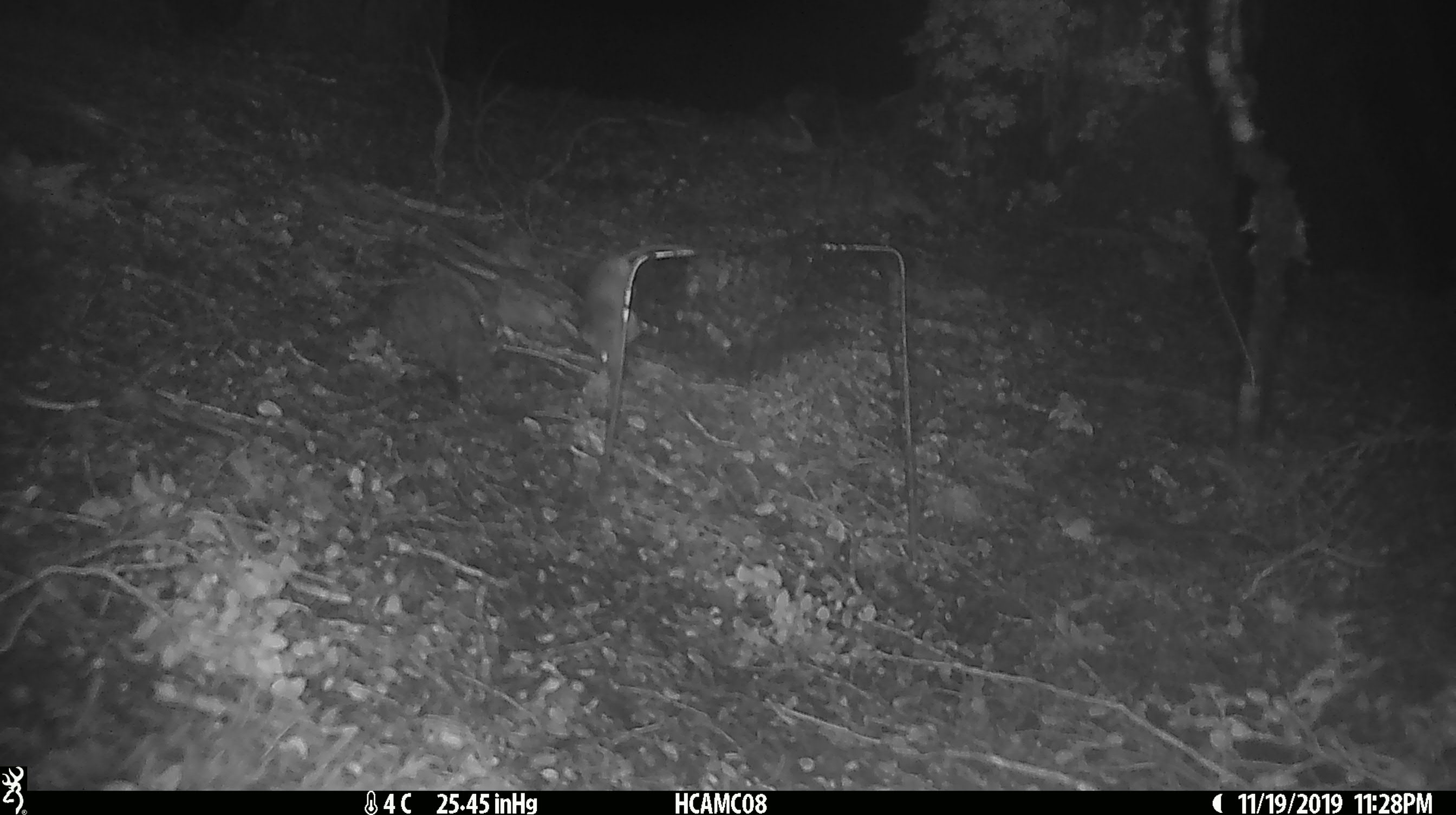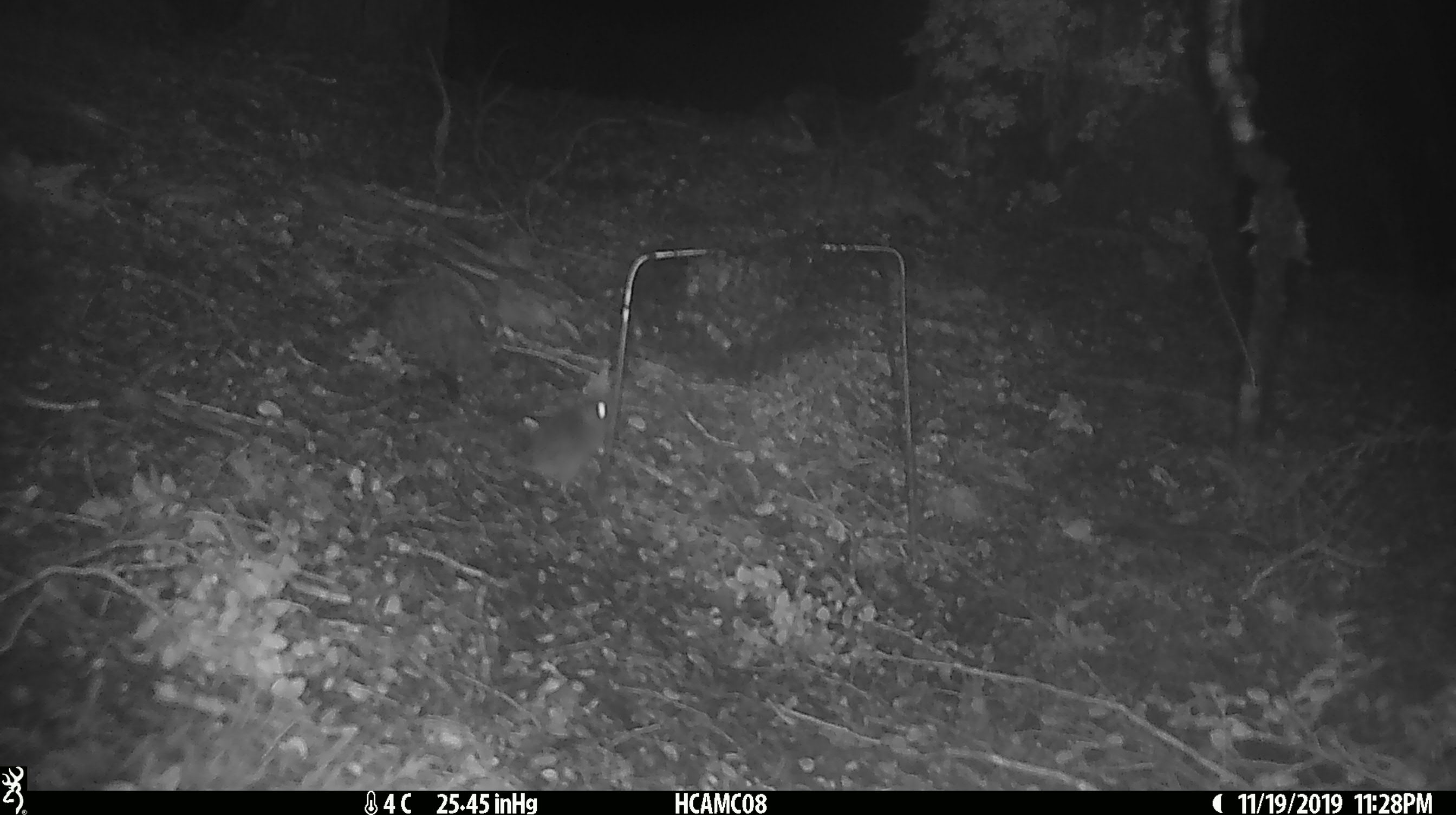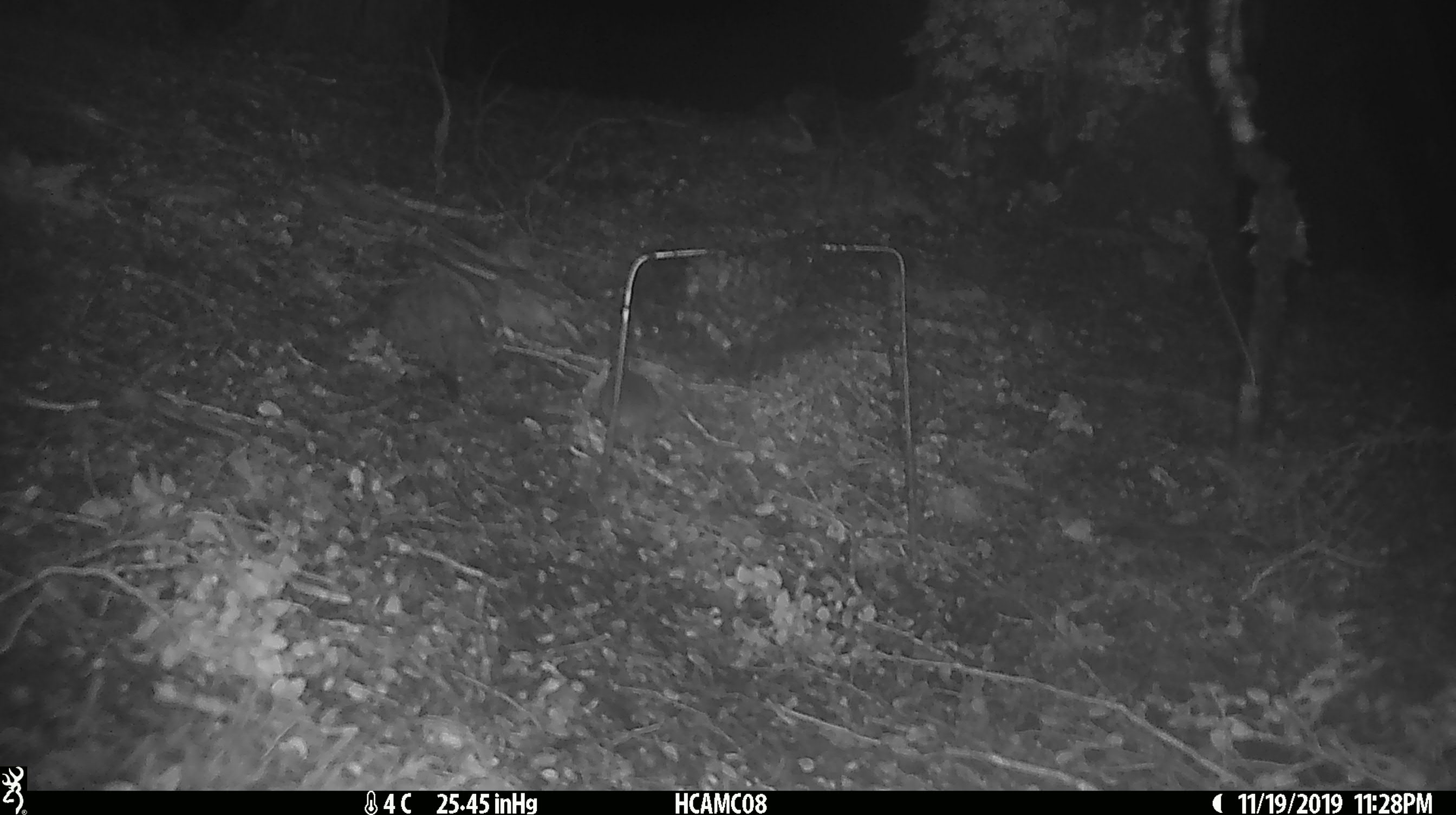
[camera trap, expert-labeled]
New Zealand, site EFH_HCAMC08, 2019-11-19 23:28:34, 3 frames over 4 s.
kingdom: Animalia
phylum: Chordata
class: Mammalia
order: Rodentia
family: Muridae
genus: Mus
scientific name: Mus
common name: mouse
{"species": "mouse (Mus)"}